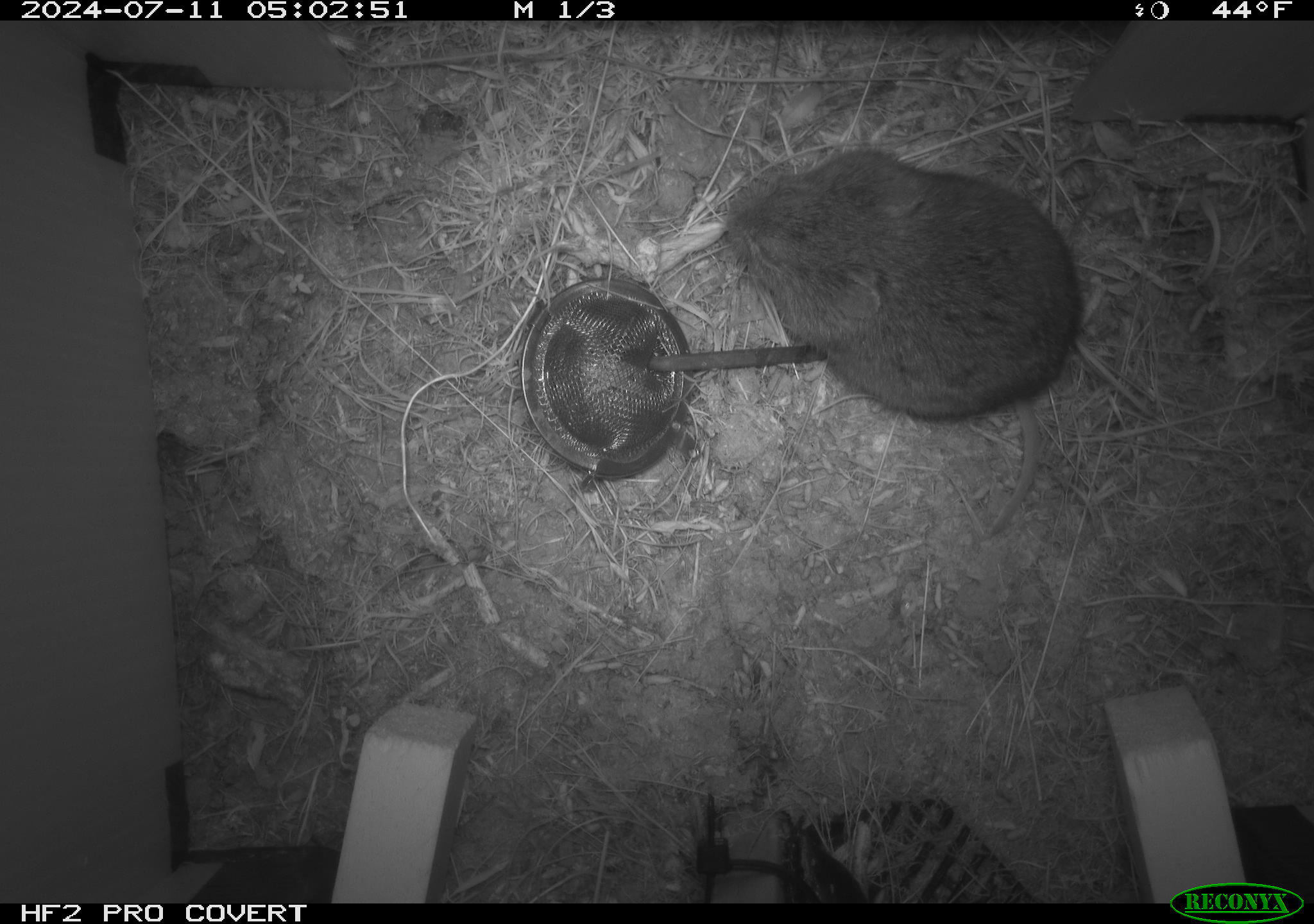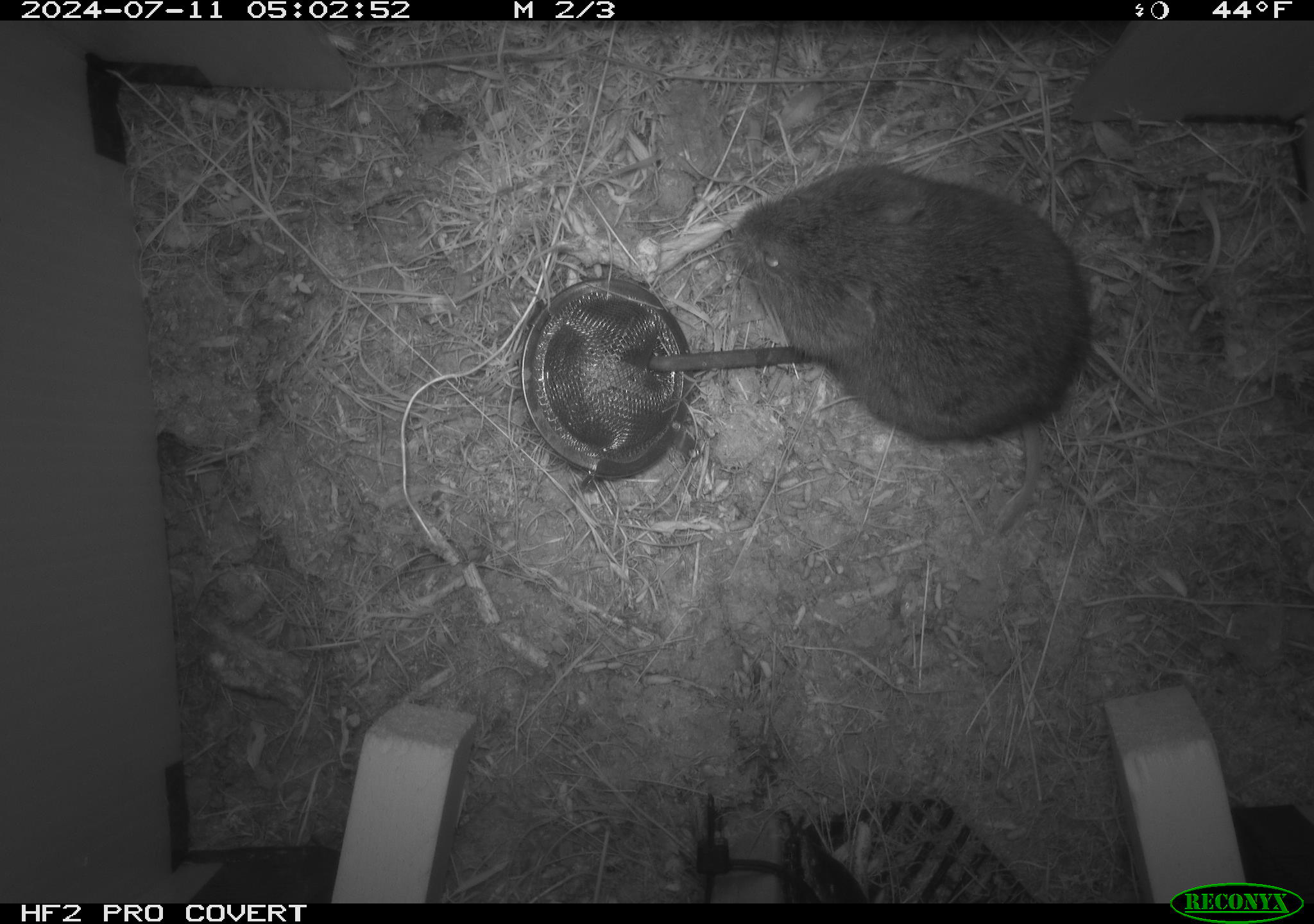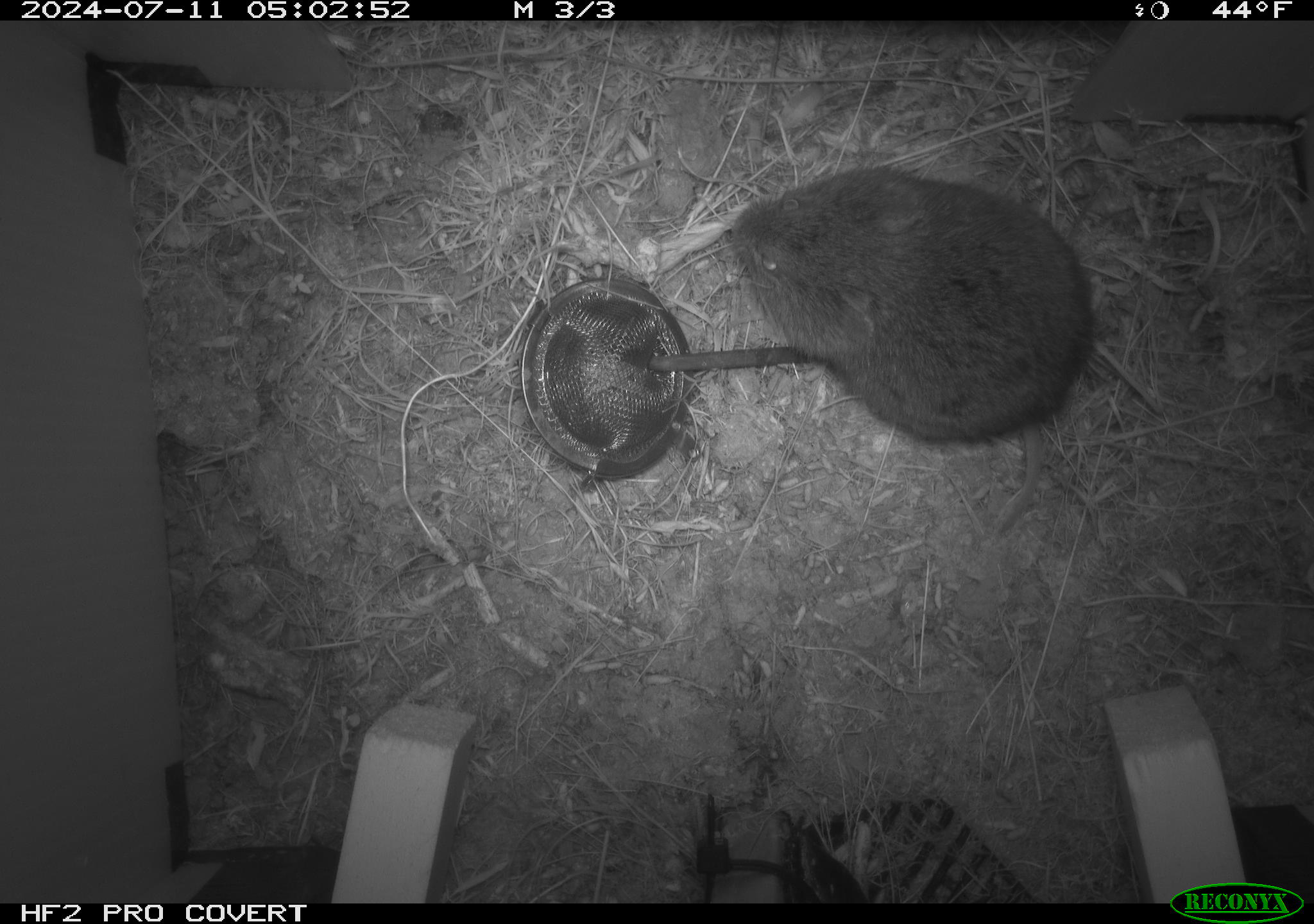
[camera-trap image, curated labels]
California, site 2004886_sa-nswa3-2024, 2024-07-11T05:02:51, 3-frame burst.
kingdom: Animalia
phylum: Chordata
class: Mammalia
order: Rodentia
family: Cricetidae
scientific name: Arvicolinae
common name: voles, lemmings, and muskrats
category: arvicolinae subfamily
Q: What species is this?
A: Arvicolinae subfamily (voles, lemmings, and muskrats) (Arvicolinae).